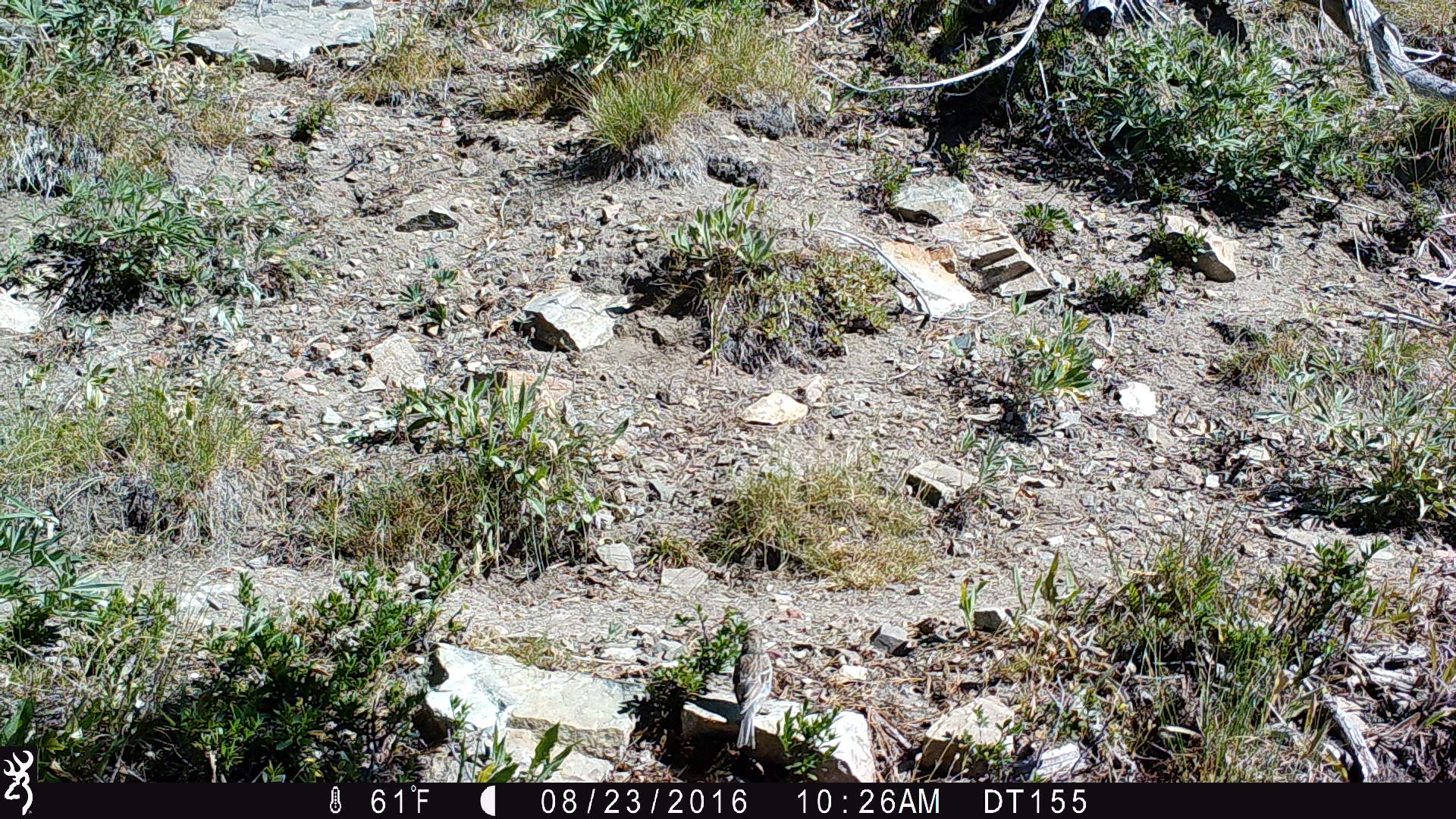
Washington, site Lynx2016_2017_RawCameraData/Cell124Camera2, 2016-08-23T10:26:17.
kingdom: Animalia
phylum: Chordata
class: Aves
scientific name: Aves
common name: birds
Aves (birds). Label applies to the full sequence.